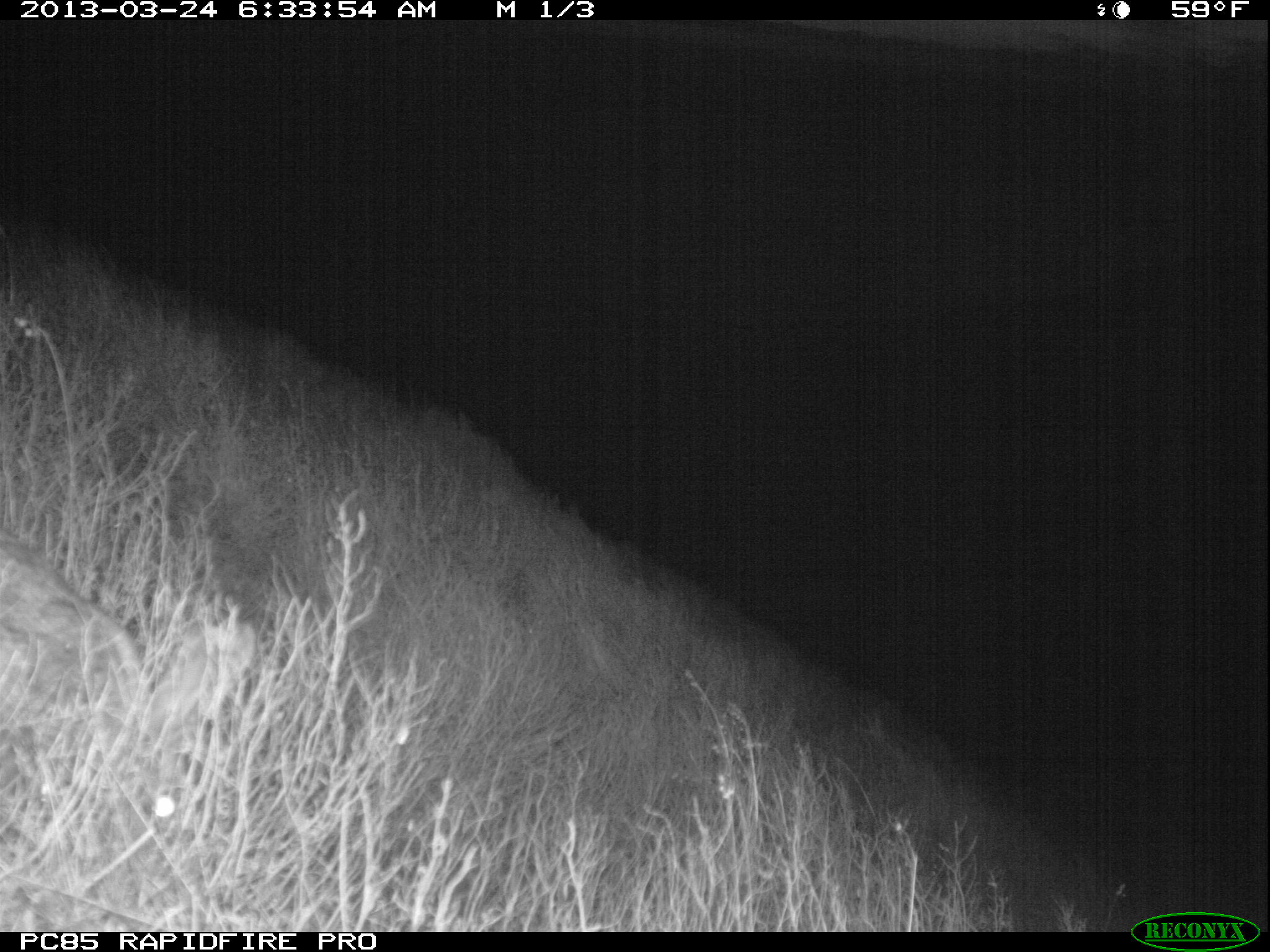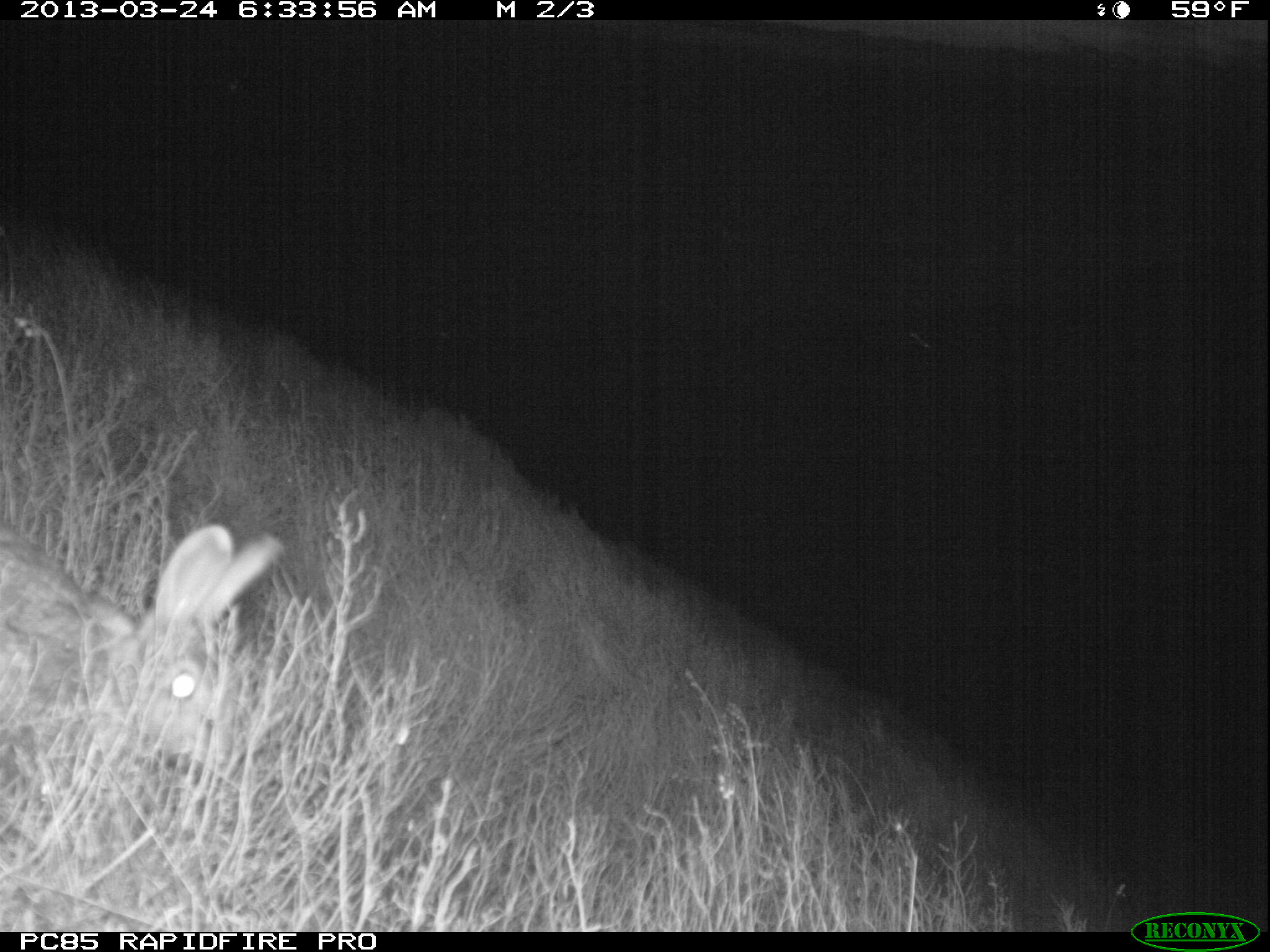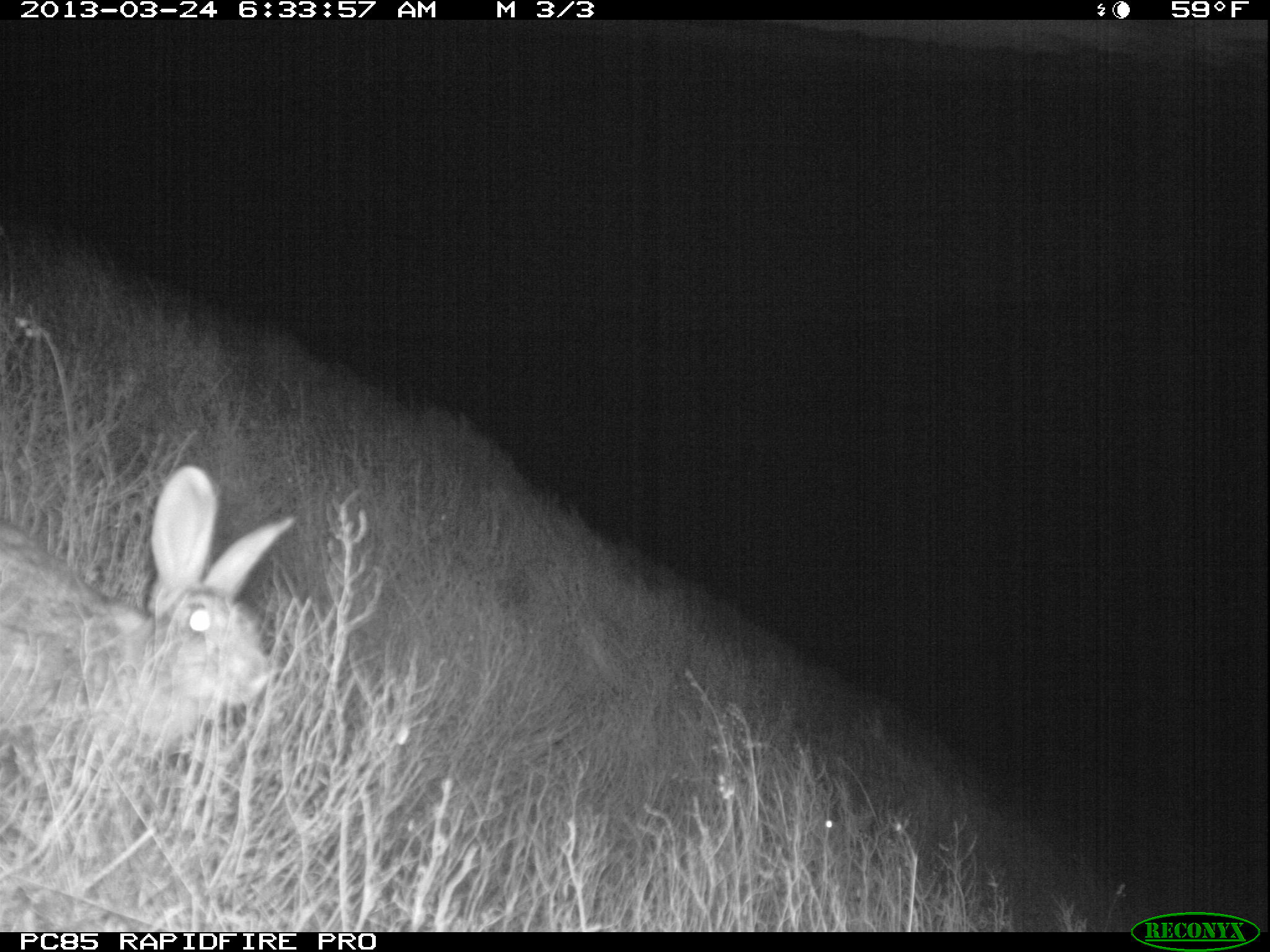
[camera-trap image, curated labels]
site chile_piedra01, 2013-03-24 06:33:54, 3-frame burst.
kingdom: Animalia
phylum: Chordata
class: Mammalia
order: Lagomorpha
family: Leporidae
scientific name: Leporidae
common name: rabbits and hares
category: rabbit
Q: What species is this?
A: Rabbit (rabbits and hares) (Leporidae).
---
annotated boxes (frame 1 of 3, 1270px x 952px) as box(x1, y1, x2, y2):
rabbit: box(0, 514, 264, 857)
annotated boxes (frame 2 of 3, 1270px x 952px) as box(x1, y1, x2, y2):
rabbit: box(0, 515, 282, 793)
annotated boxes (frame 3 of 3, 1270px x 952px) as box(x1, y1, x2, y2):
rabbit: box(0, 465, 296, 806); box(809, 807, 890, 855)